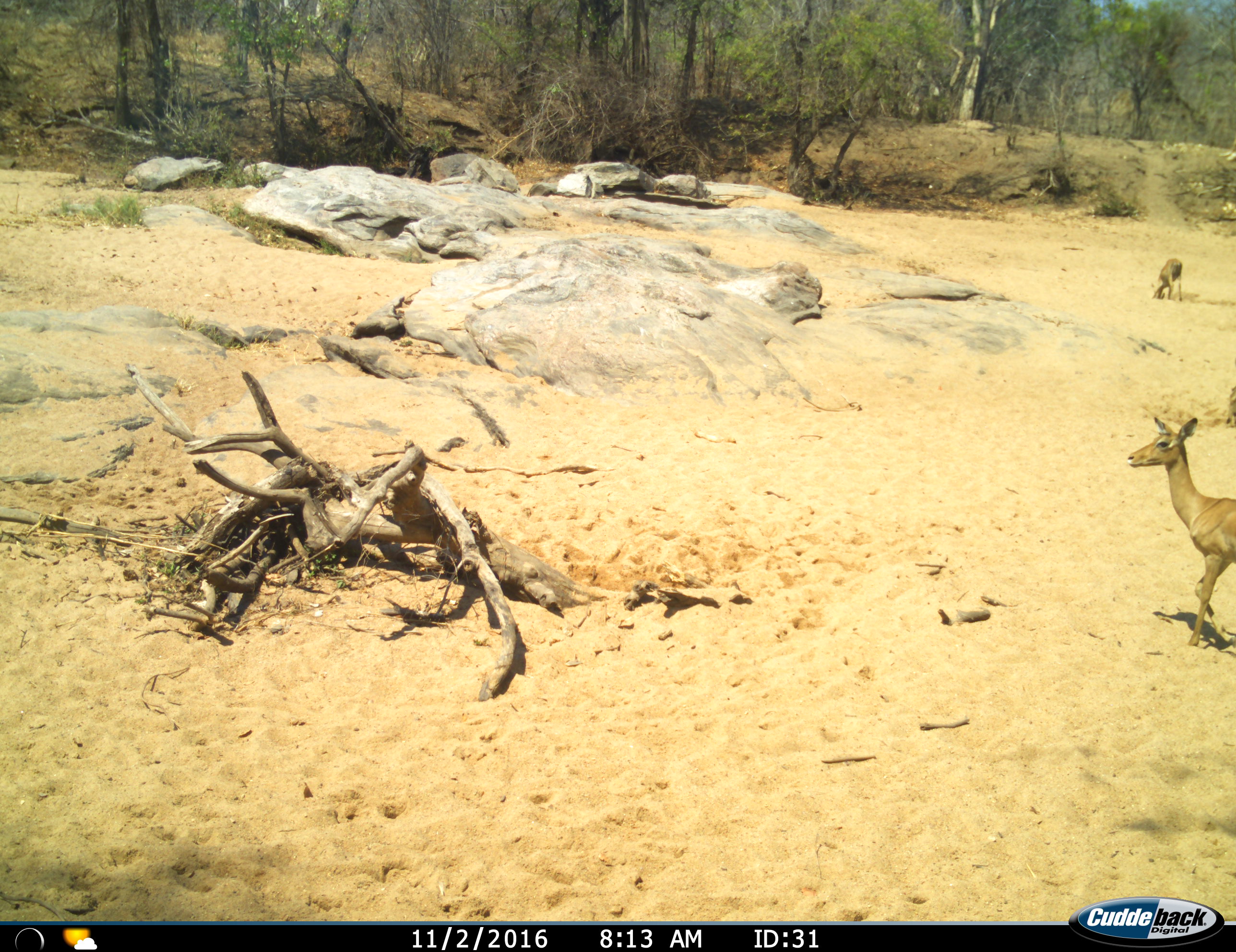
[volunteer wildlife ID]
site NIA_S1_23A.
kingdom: Animalia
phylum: Chordata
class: Mammalia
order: Artiodactyla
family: Bovidae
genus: Aepyceros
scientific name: Aepyceros melampus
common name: impala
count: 2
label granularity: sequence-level